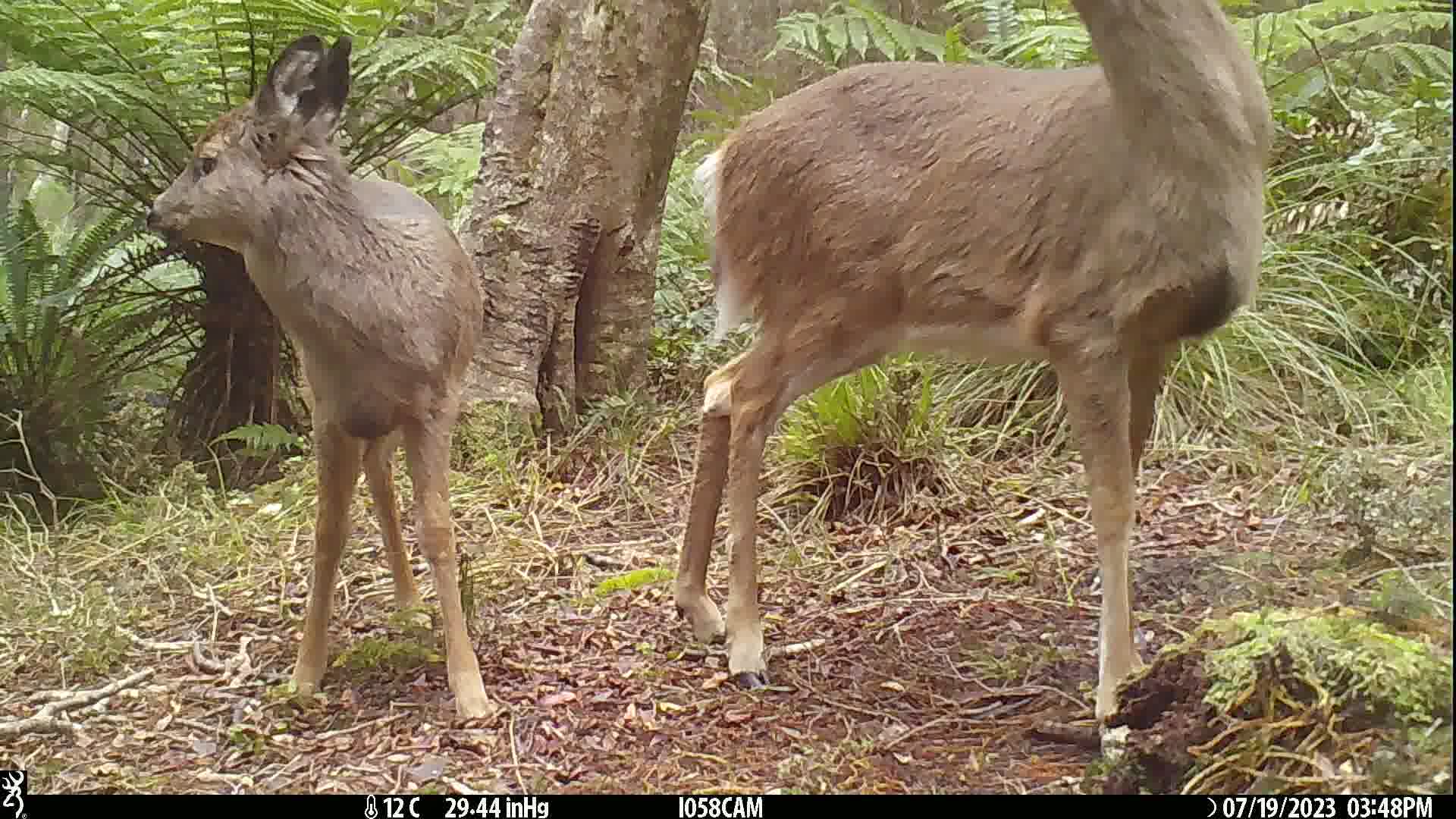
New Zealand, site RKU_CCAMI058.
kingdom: Animalia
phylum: Chordata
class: Mammalia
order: Artiodactyla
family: Cervidae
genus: Odocoileus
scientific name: Odocoileus virginianus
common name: white-tailed deer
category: white tailed deer